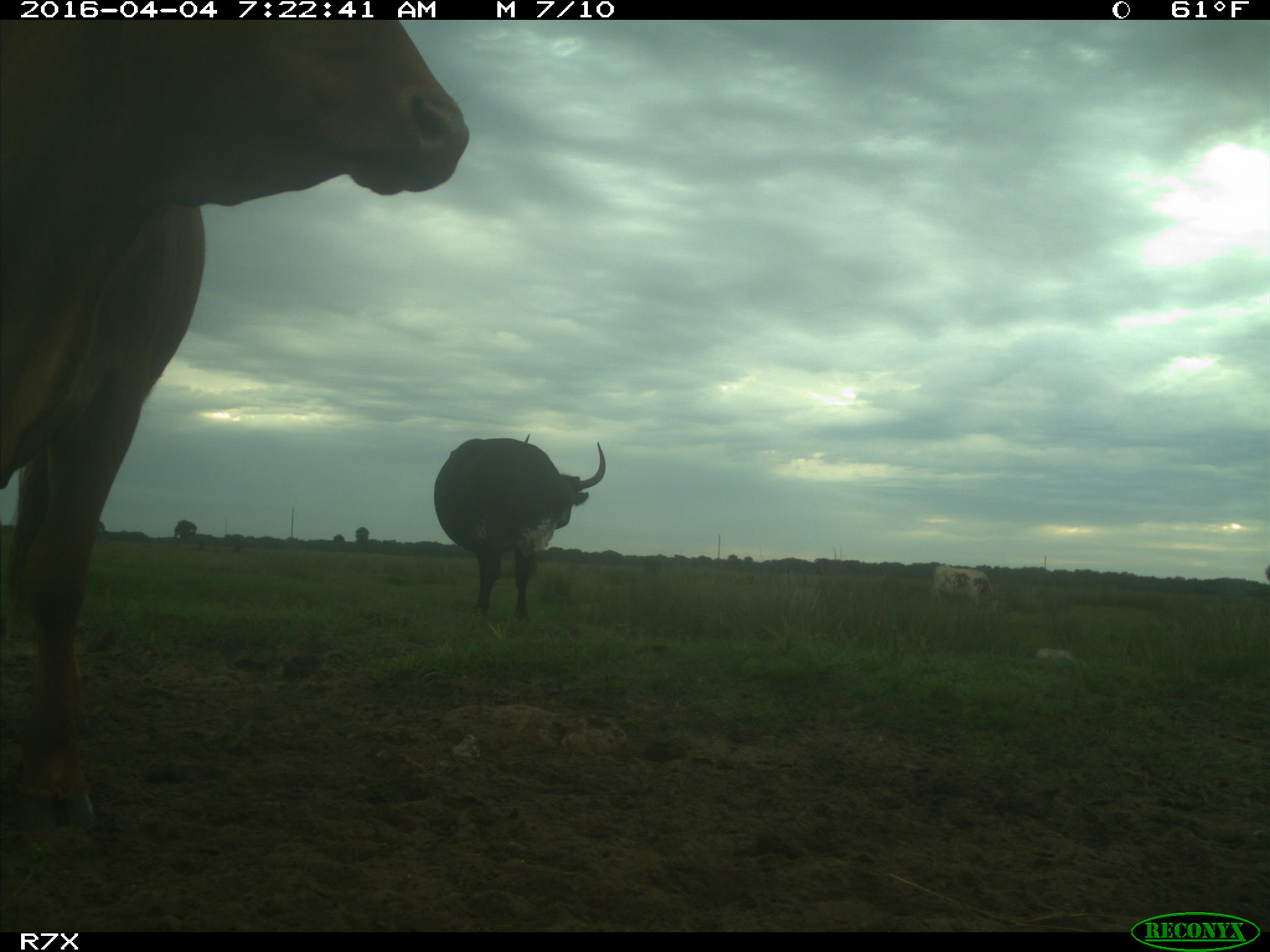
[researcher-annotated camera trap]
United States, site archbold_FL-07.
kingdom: Animalia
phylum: Chordata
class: Mammalia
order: Artiodactyla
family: Bovidae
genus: Bos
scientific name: Bos taurus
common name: domestic cow